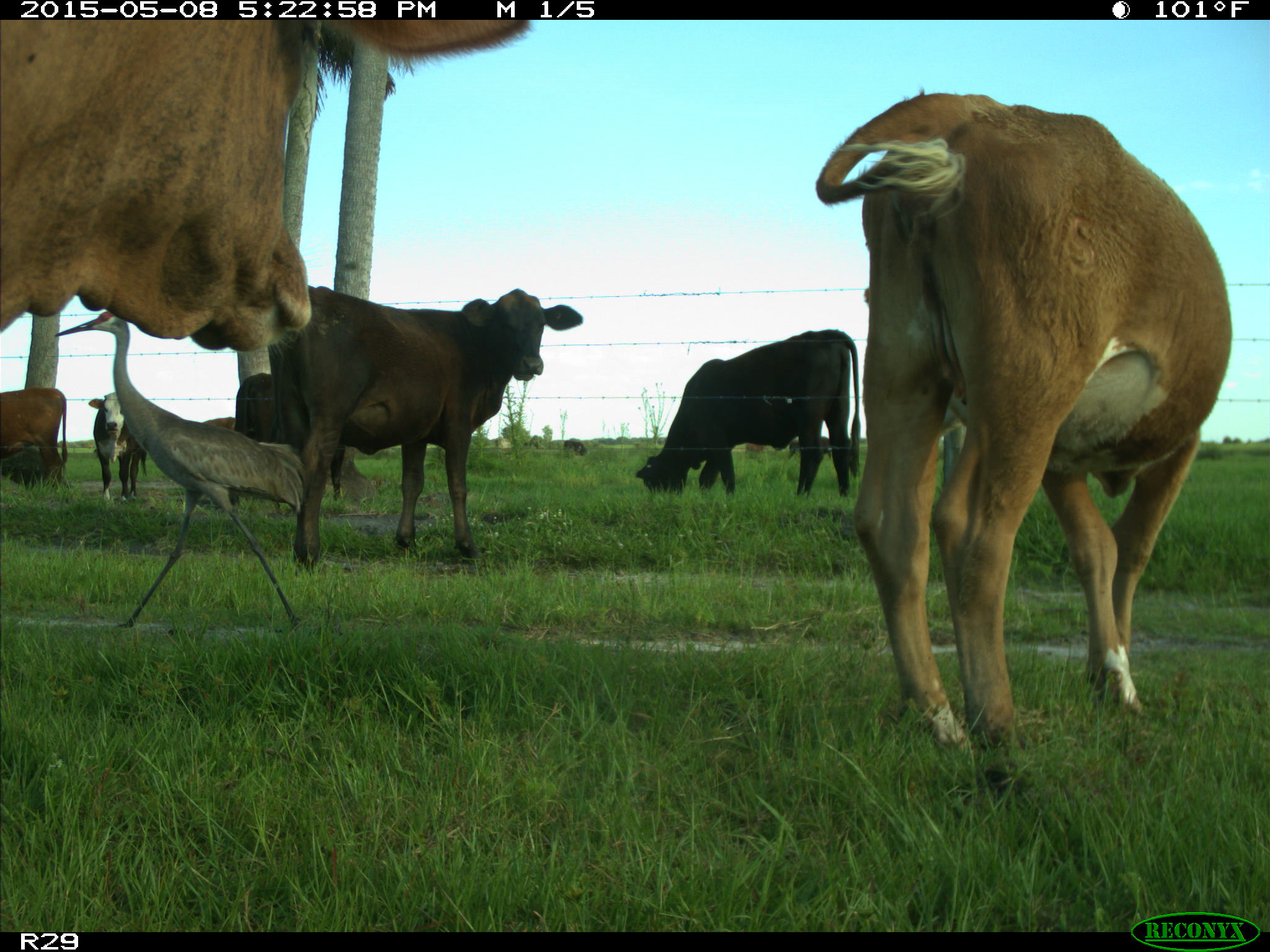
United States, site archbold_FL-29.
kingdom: Animalia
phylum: Chordata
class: Mammalia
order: Artiodactyla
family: Bovidae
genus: Bos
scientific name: Bos taurus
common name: domestic cow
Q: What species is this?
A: Bos taurus (domestic cow).